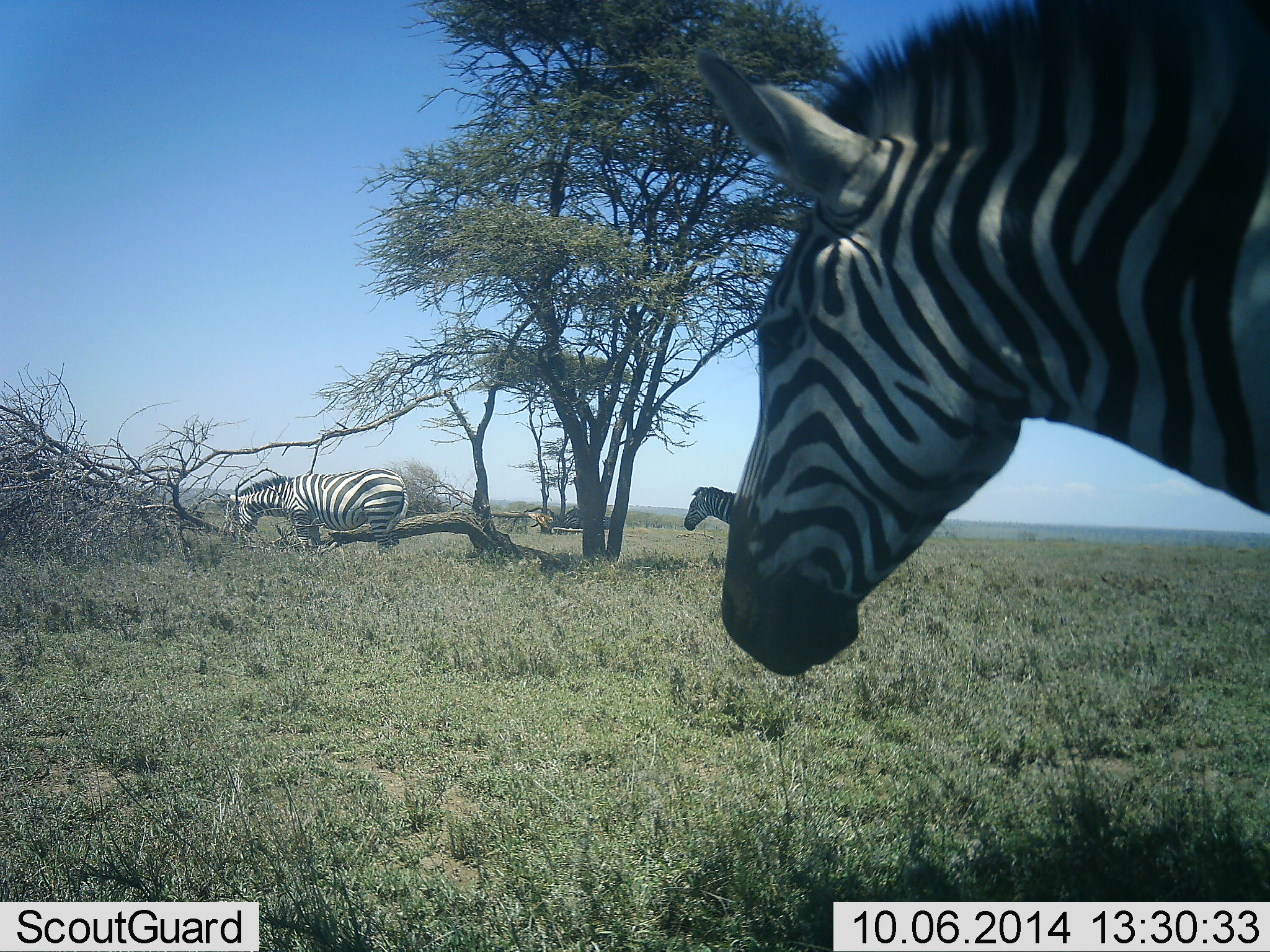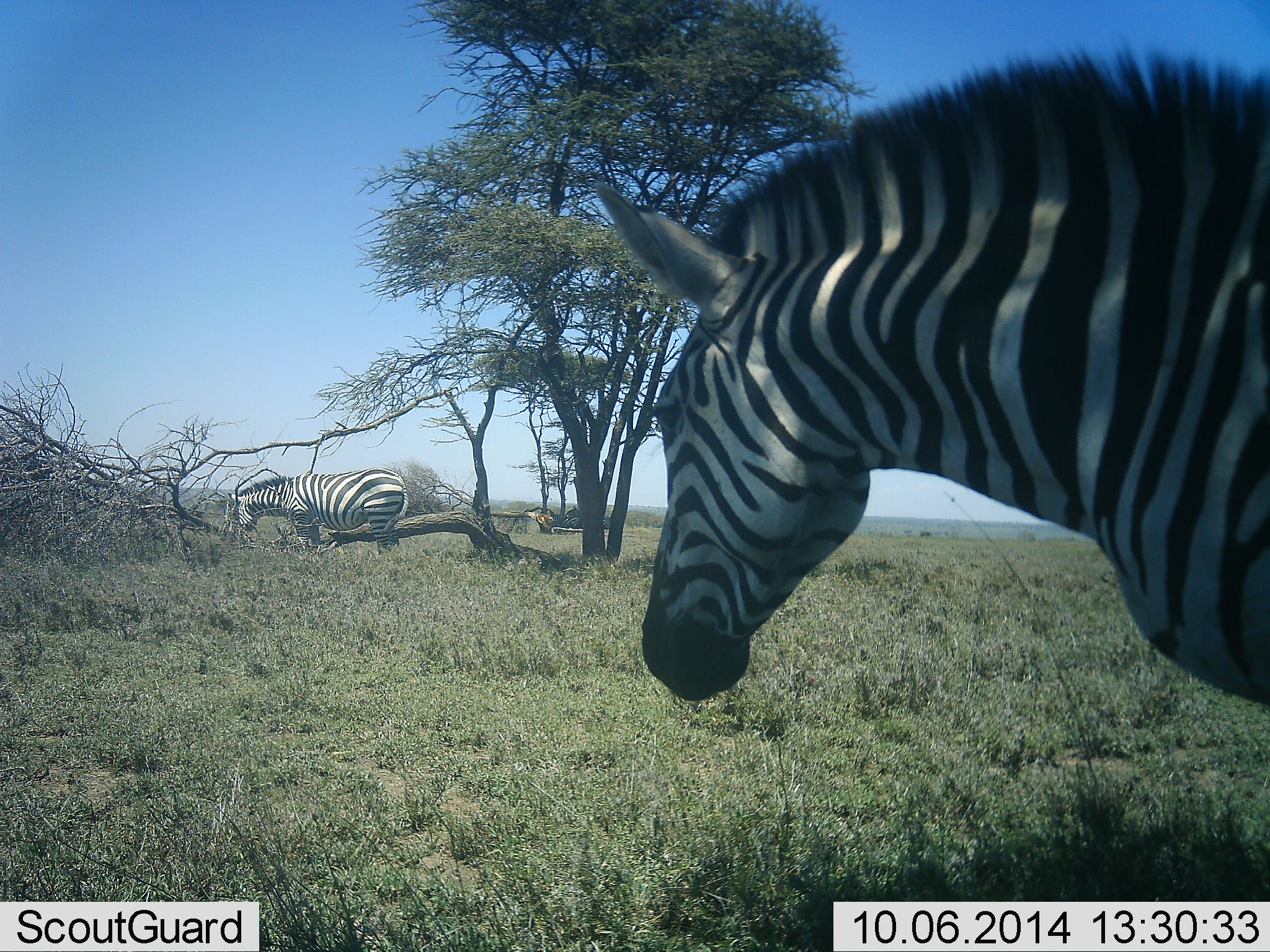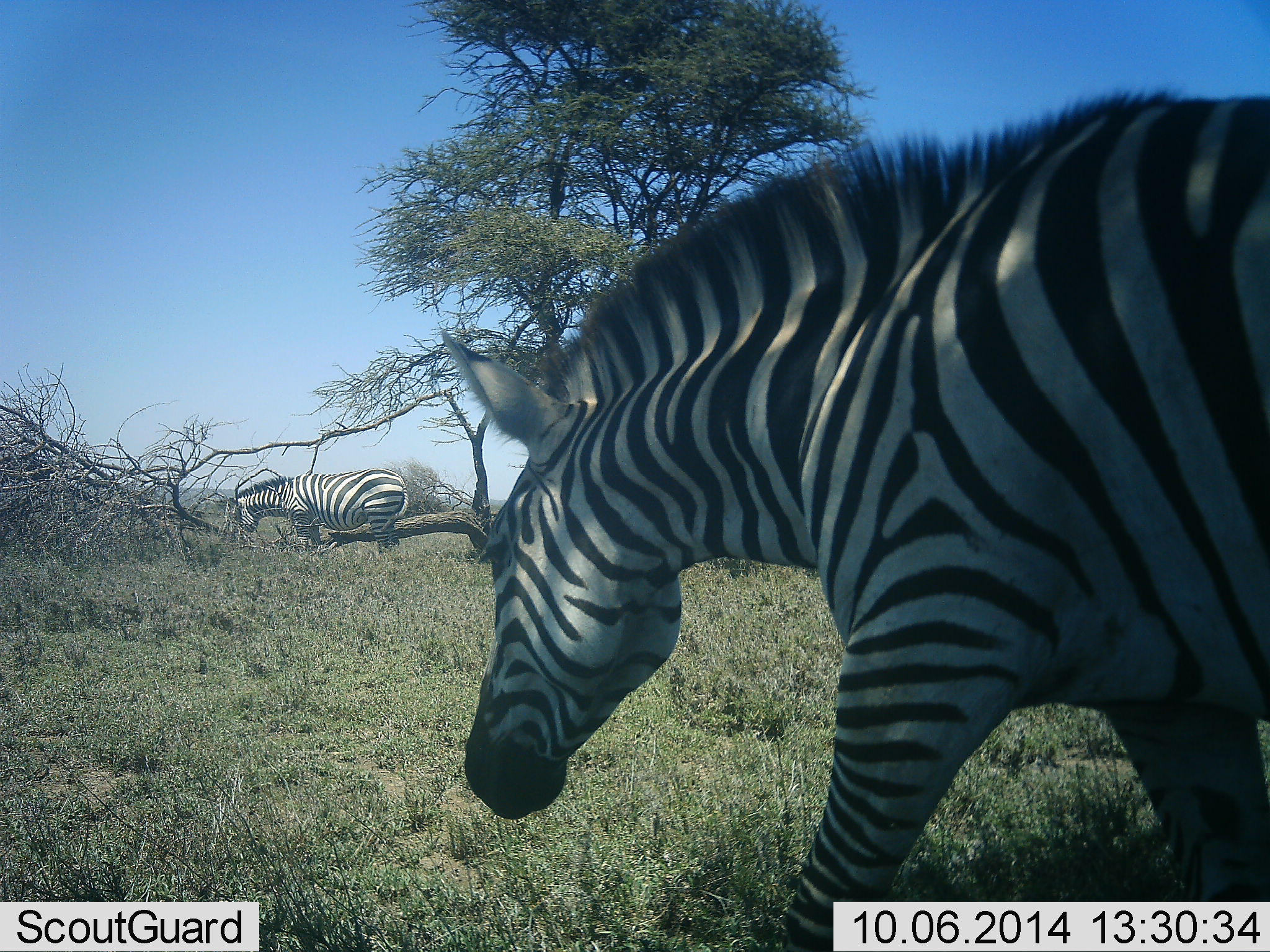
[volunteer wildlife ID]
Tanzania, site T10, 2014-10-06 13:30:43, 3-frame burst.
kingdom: Animalia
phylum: Chordata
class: Mammalia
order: Perissodactyla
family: Equidae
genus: Equus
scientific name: Equus quagga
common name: plains zebra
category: zebra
Zebra (plains zebra) (Equus quagga), count 3. Behavior (volunteer vote fractions): standing 70%, resting 0%, moving 60%, interacting 0%. Young present (vote fraction): 0%. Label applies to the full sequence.